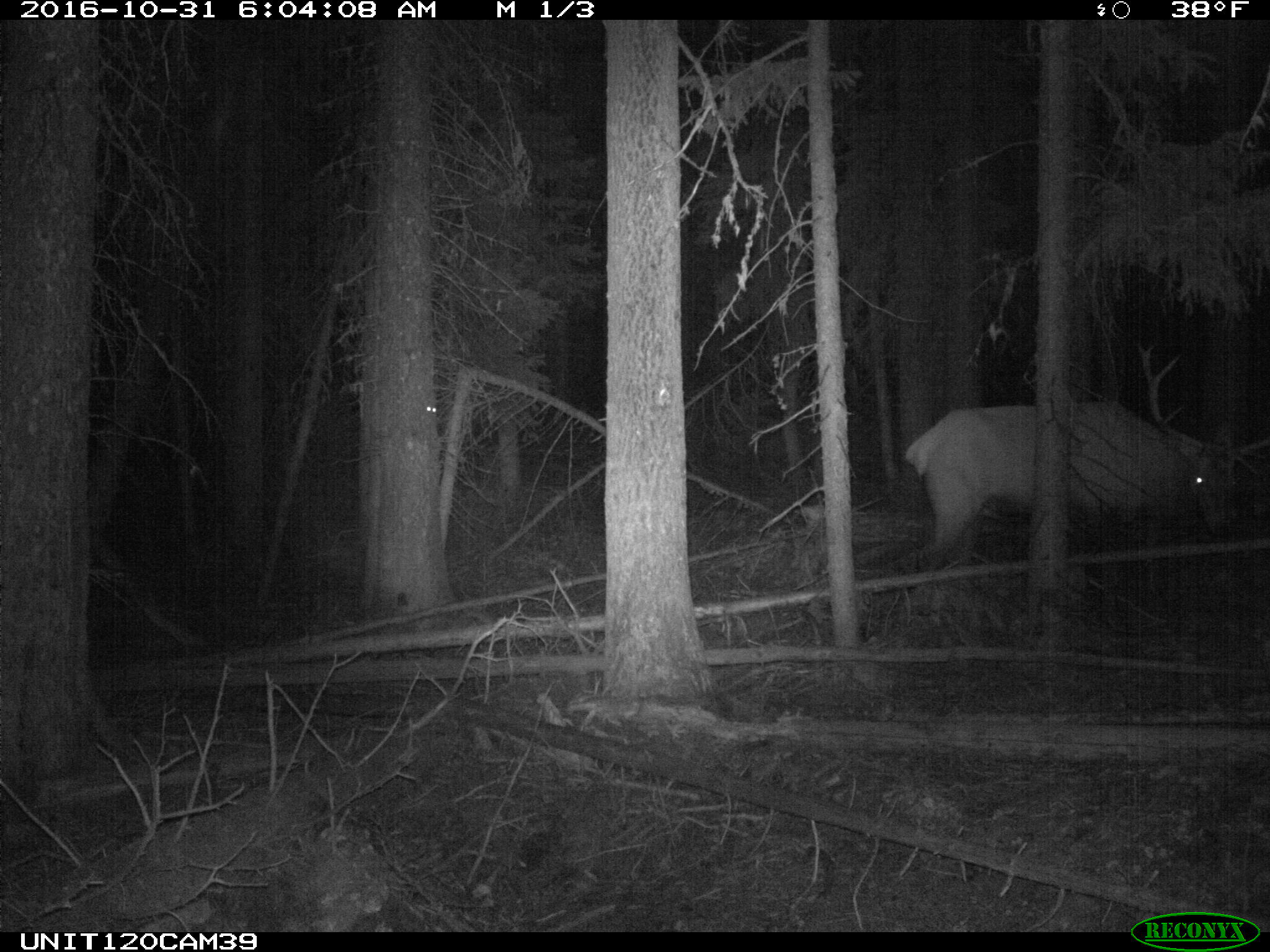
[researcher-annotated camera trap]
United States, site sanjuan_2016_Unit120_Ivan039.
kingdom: Animalia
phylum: Chordata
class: Mammalia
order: Artiodactyla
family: Cervidae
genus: Cervus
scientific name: Cervus elaphus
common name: red deer